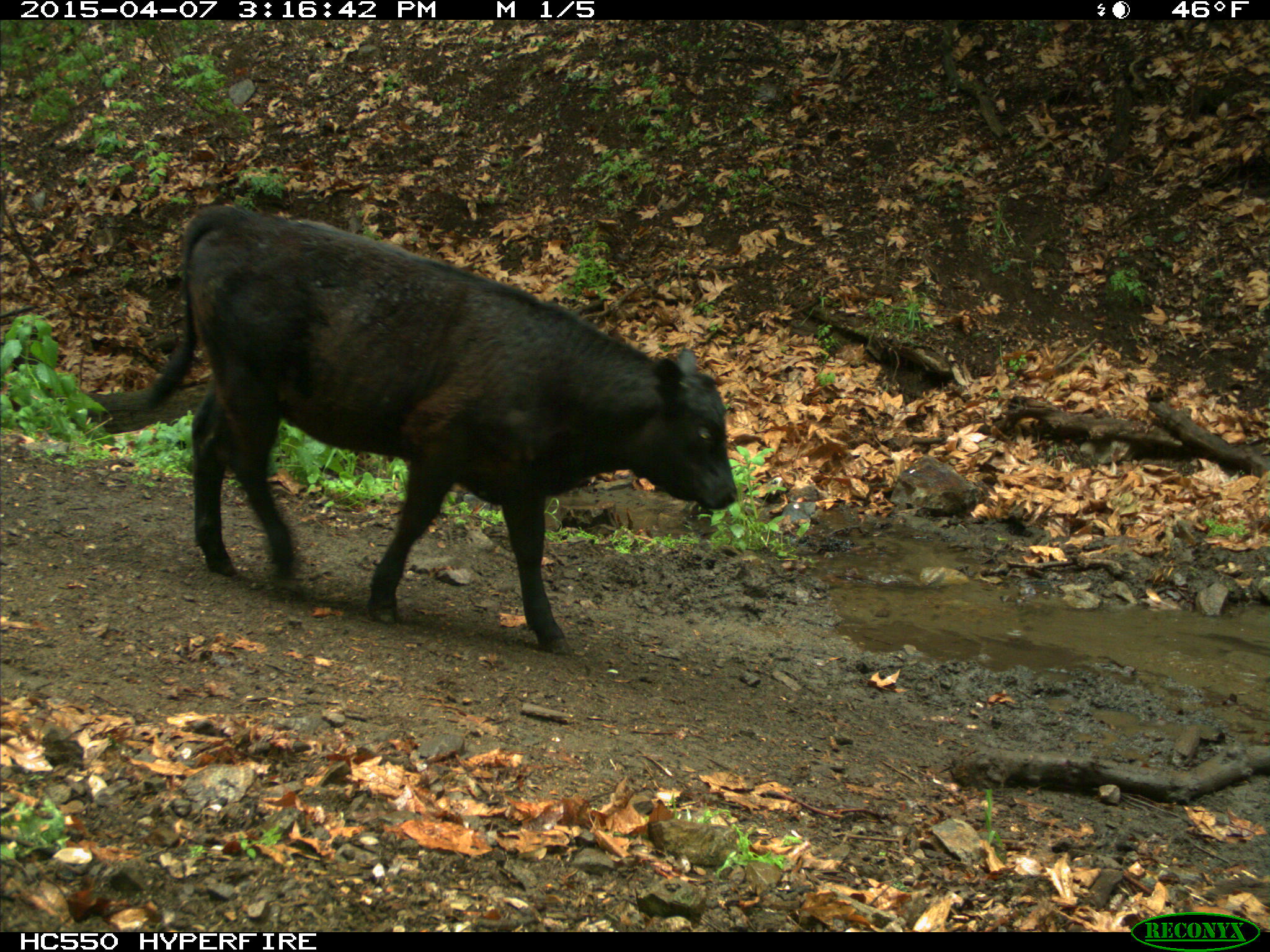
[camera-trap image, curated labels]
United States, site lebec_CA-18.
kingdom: Animalia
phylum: Chordata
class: Mammalia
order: Artiodactyla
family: Bovidae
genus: Bos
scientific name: Bos taurus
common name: domestic cow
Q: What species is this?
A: Bos taurus (domestic cow).